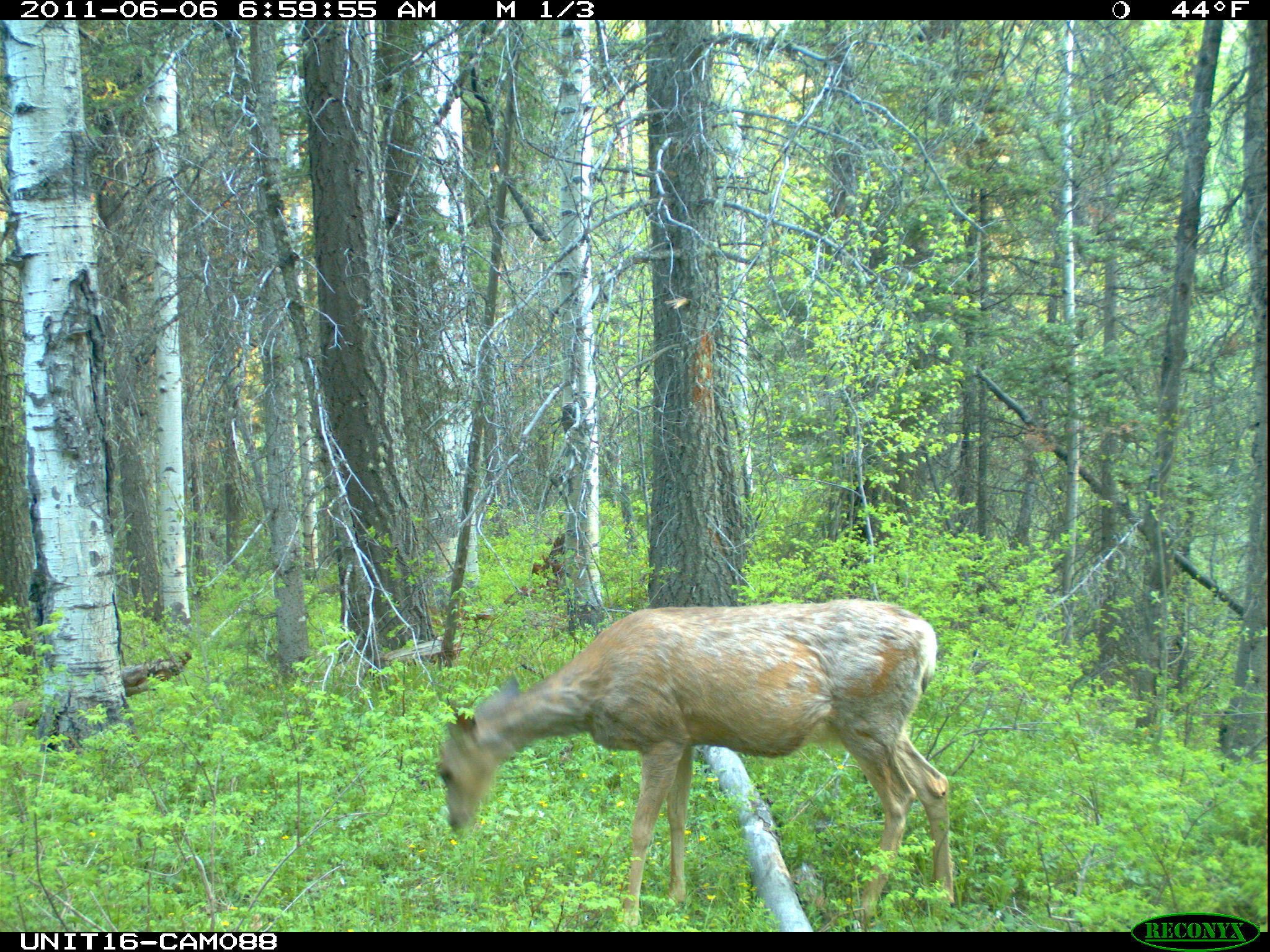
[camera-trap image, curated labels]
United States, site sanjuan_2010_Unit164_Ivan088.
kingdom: Animalia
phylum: Chordata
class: Mammalia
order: Artiodactyla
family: Cervidae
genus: Odocoileus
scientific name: Odocoileus hemionus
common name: mule deer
Odocoileus hemionus (mule deer).